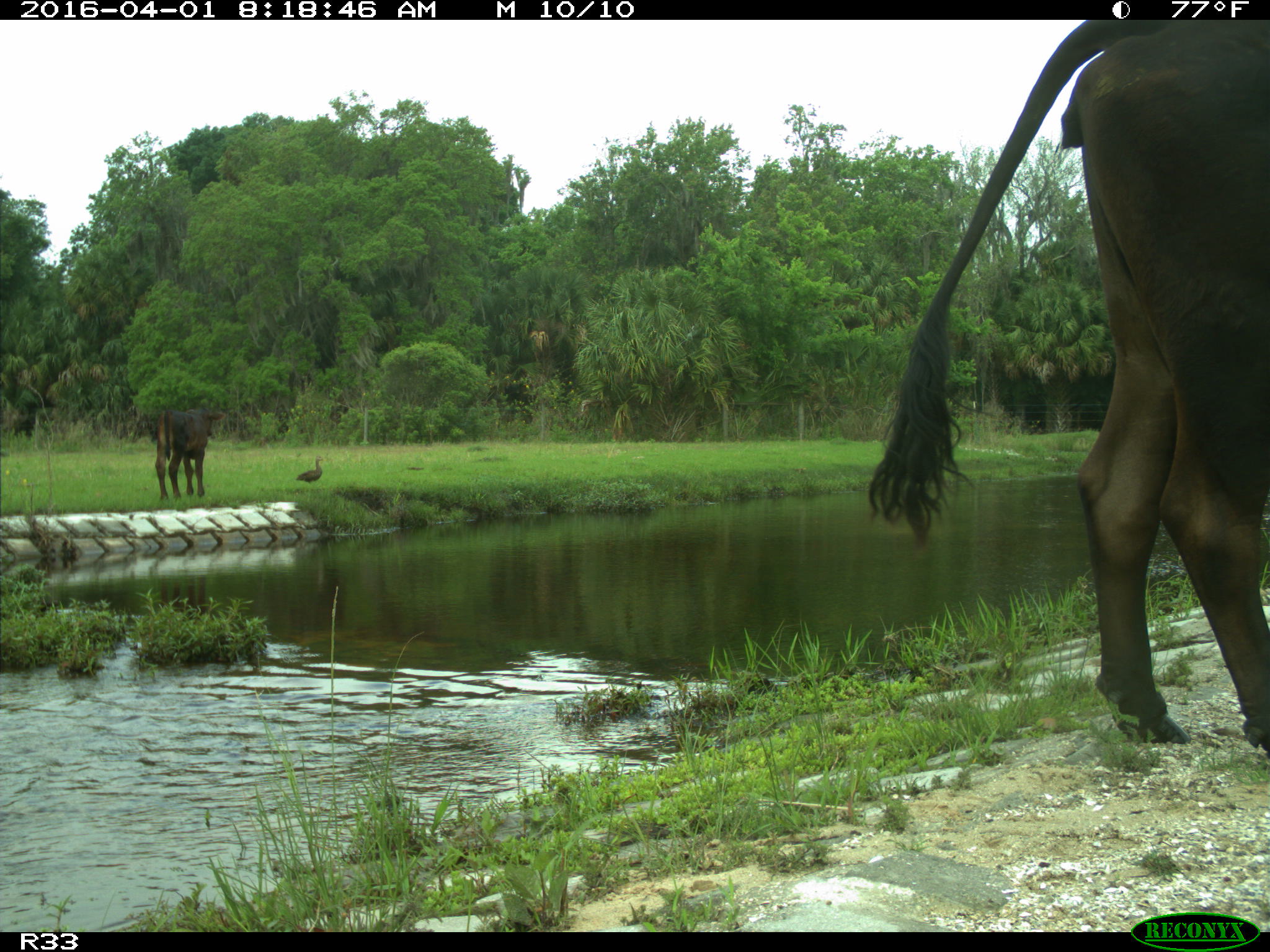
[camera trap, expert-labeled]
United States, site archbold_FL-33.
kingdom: Animalia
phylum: Chordata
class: Mammalia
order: Artiodactyla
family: Bovidae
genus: Bos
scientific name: Bos taurus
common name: domestic cow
Bos taurus (domestic cow).